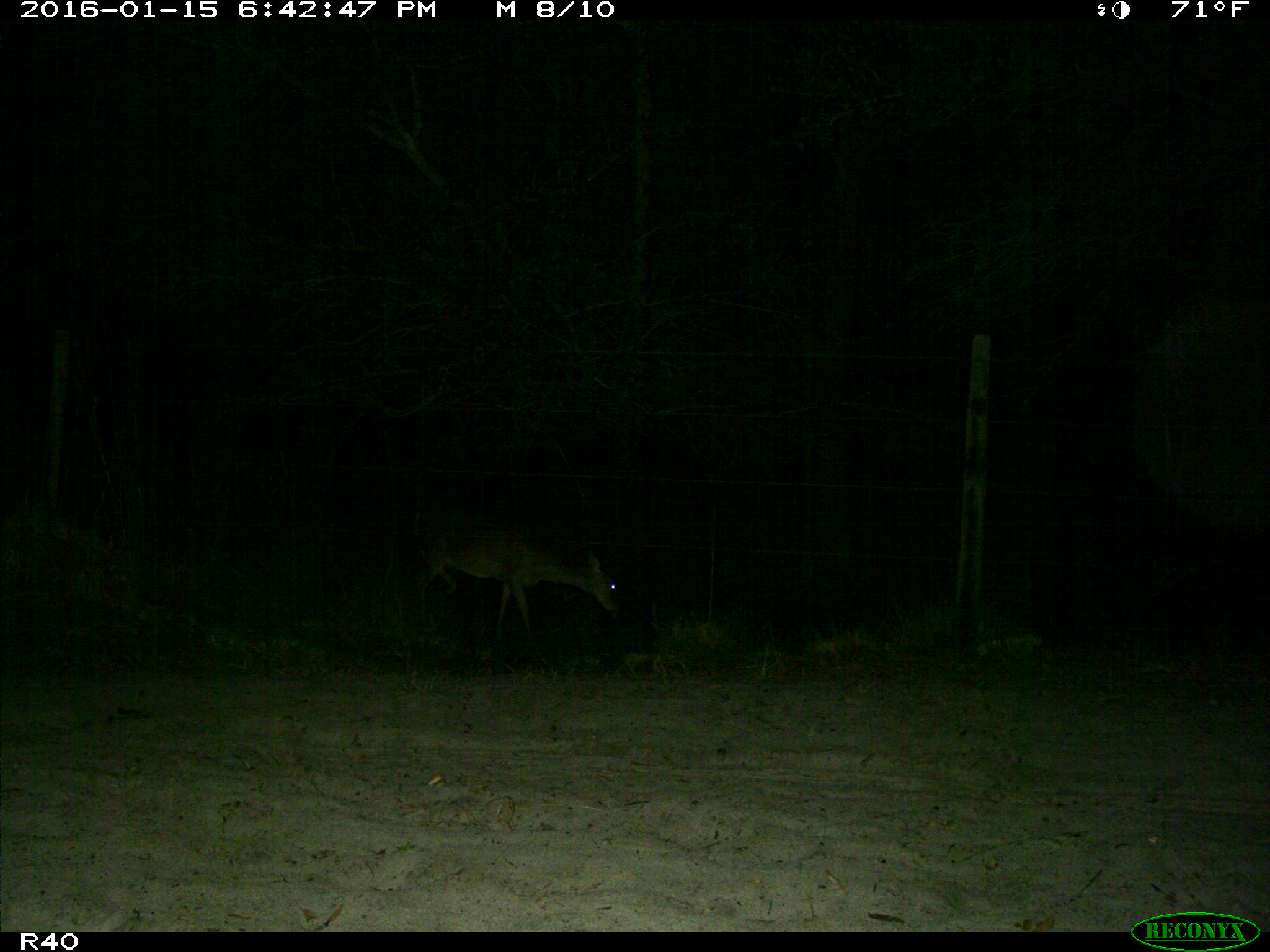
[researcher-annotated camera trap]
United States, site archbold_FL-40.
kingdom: Animalia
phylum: Chordata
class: Mammalia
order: Artiodactyla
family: Cervidae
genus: Odocoileus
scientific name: Odocoileus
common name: deer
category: unidentified deer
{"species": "unidentified deer (deer) (Odocoileus)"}